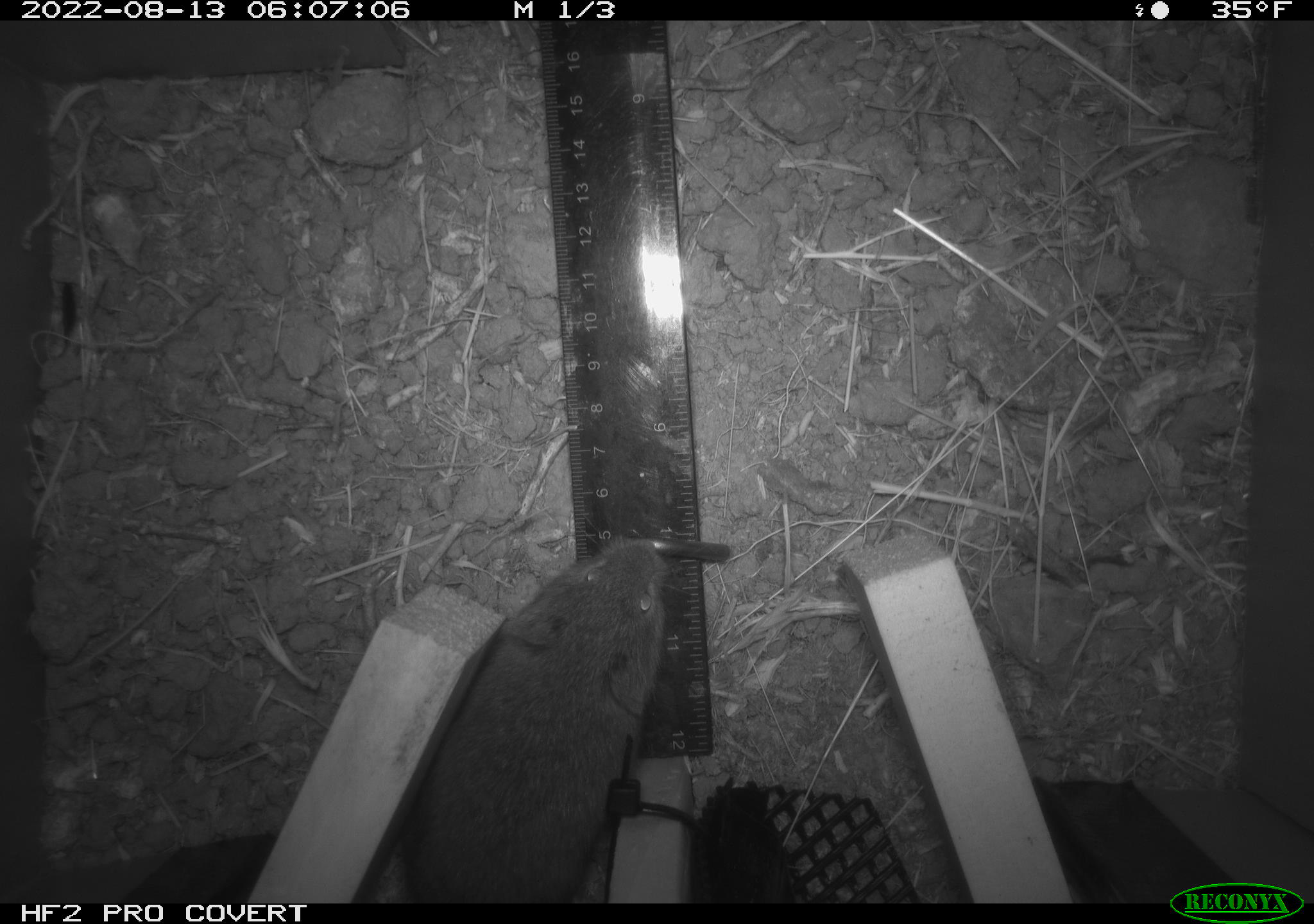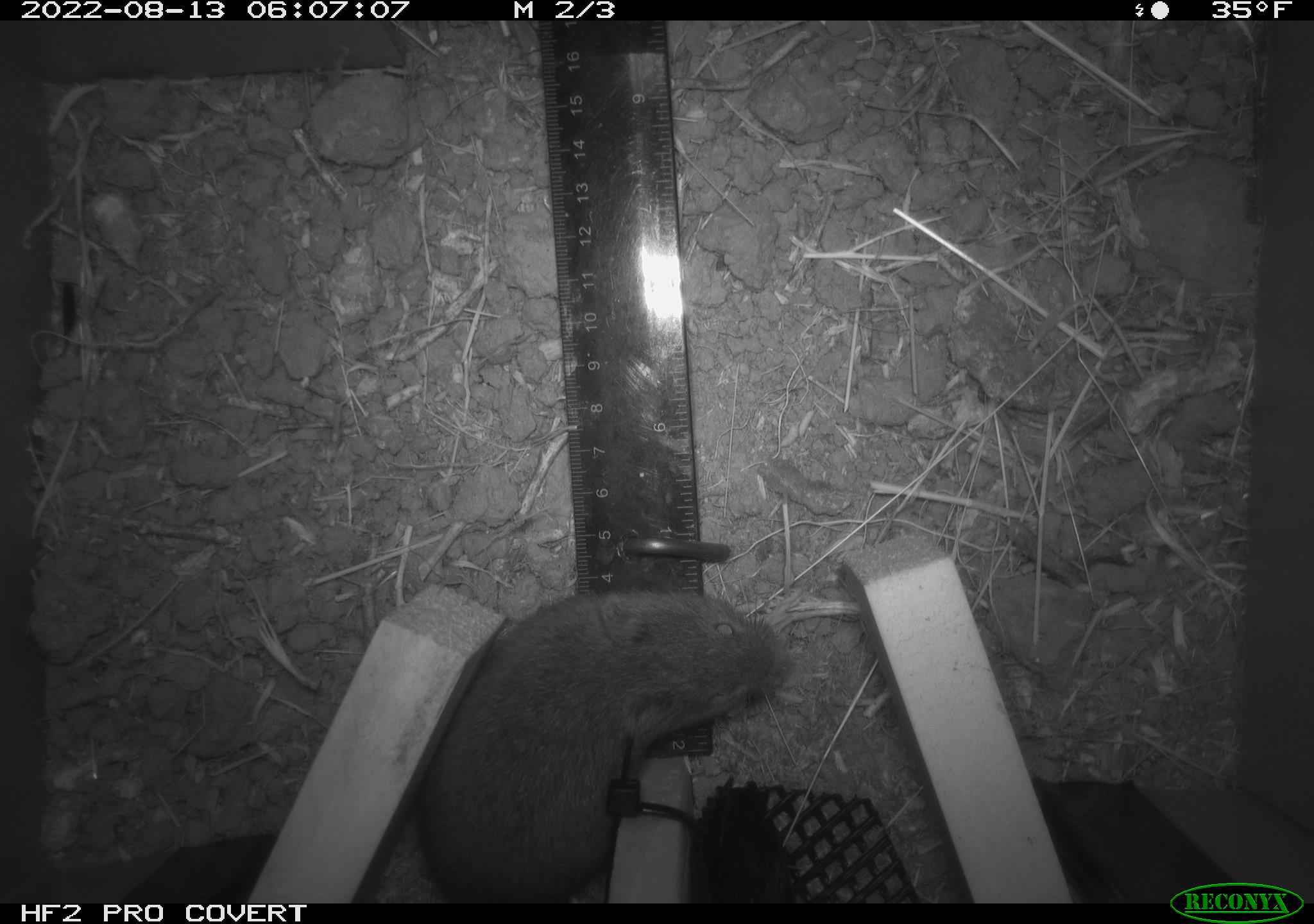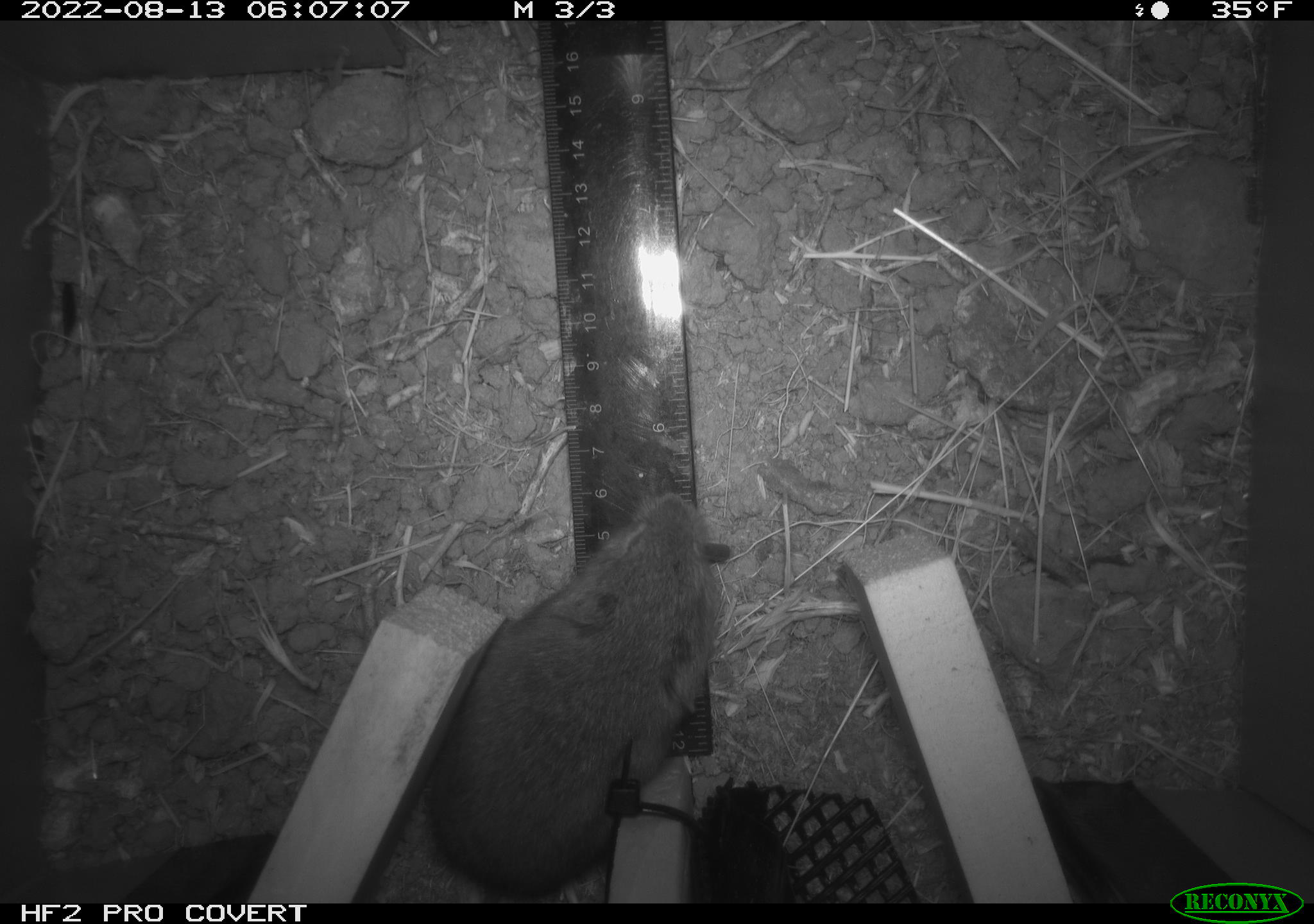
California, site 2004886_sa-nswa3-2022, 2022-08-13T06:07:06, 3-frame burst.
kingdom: Animalia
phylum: Chordata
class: Mammalia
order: Rodentia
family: Cricetidae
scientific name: Cricetidae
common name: hamsters, voles, lemmings, and allies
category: cricetidae family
Cricetidae family (hamsters, voles, lemmings, and allies) (Cricetidae).